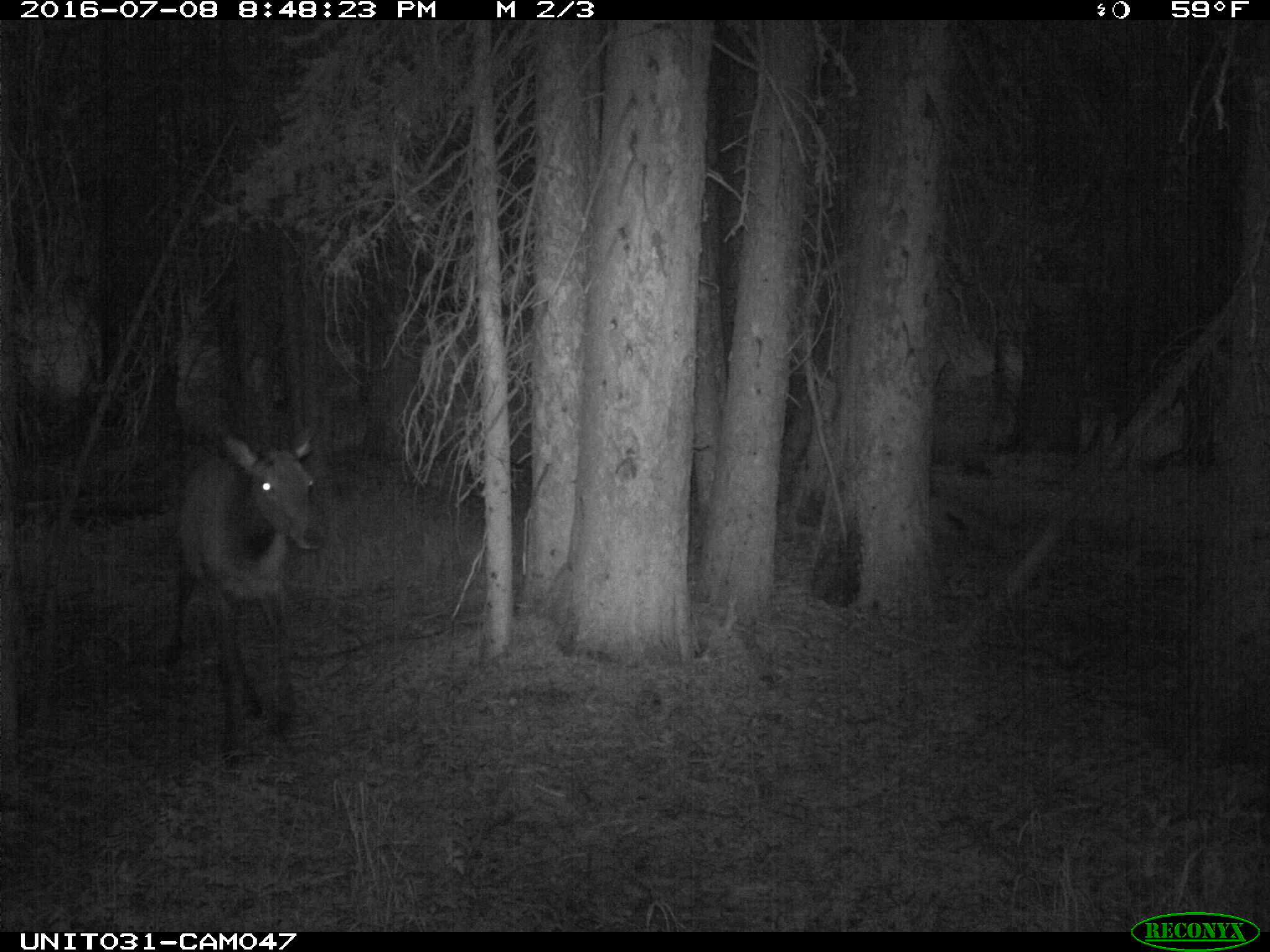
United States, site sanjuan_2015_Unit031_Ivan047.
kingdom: Animalia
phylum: Chordata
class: Mammalia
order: Artiodactyla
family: Cervidae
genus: Cervus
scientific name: Cervus elaphus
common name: red deer